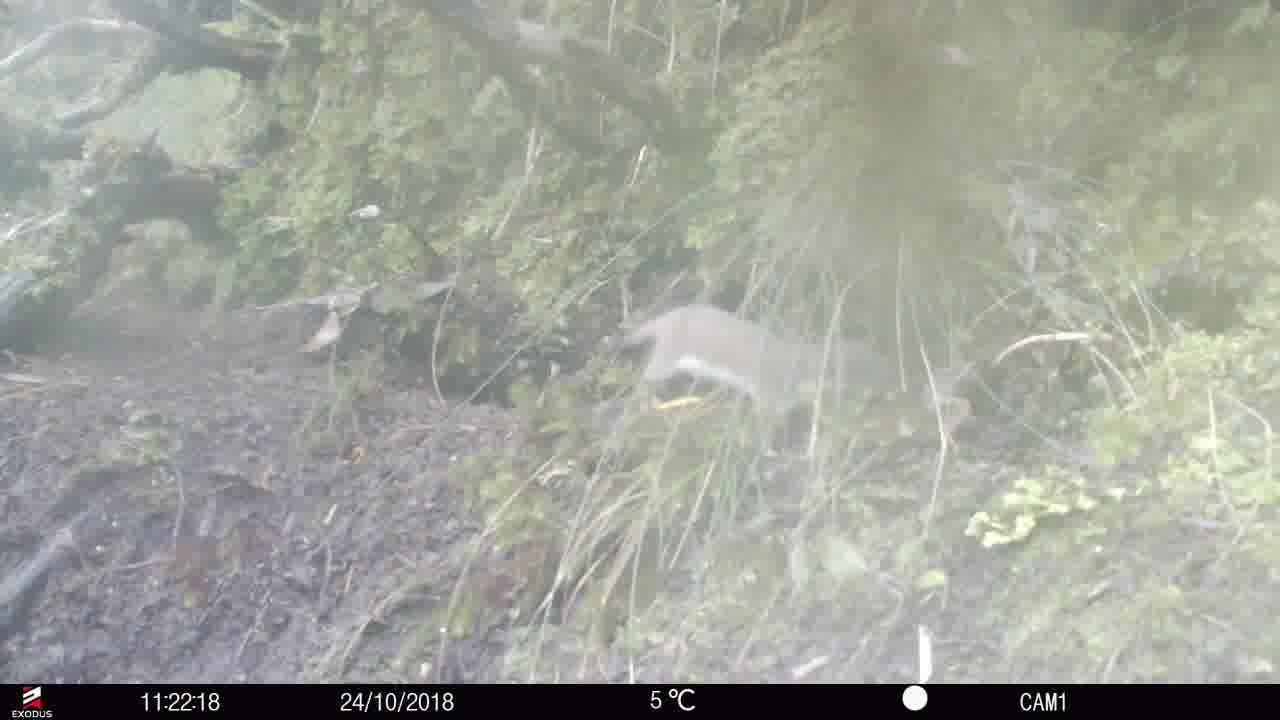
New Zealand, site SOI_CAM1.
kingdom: Animalia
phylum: Chordata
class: Mammalia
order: Carnivora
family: Mustelidae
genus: Mustela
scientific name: Mustela erminea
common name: stoat